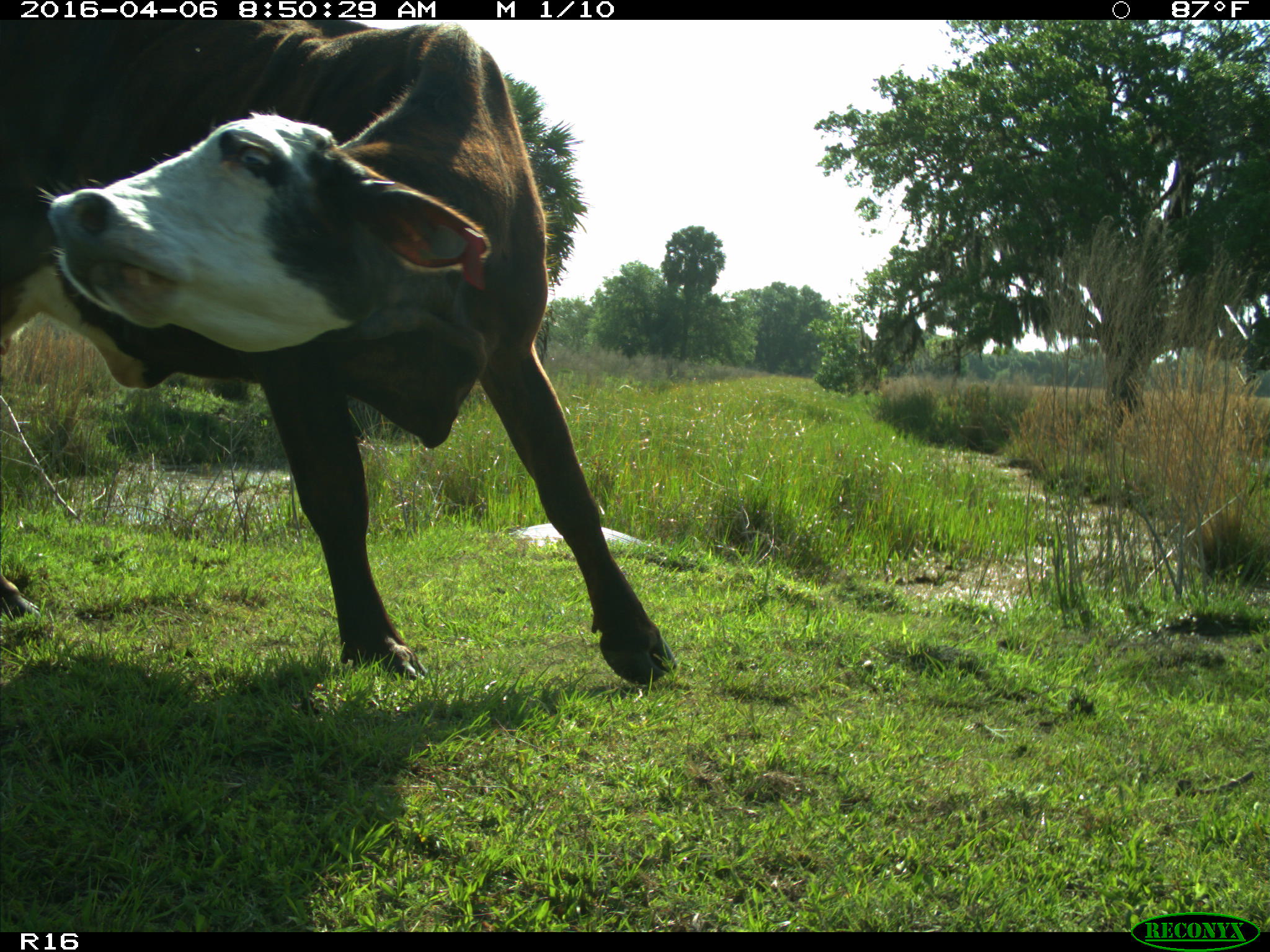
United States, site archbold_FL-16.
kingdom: Animalia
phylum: Chordata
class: Mammalia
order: Artiodactyla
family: Bovidae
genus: Bos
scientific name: Bos taurus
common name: domestic cow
Bos taurus (domestic cow).